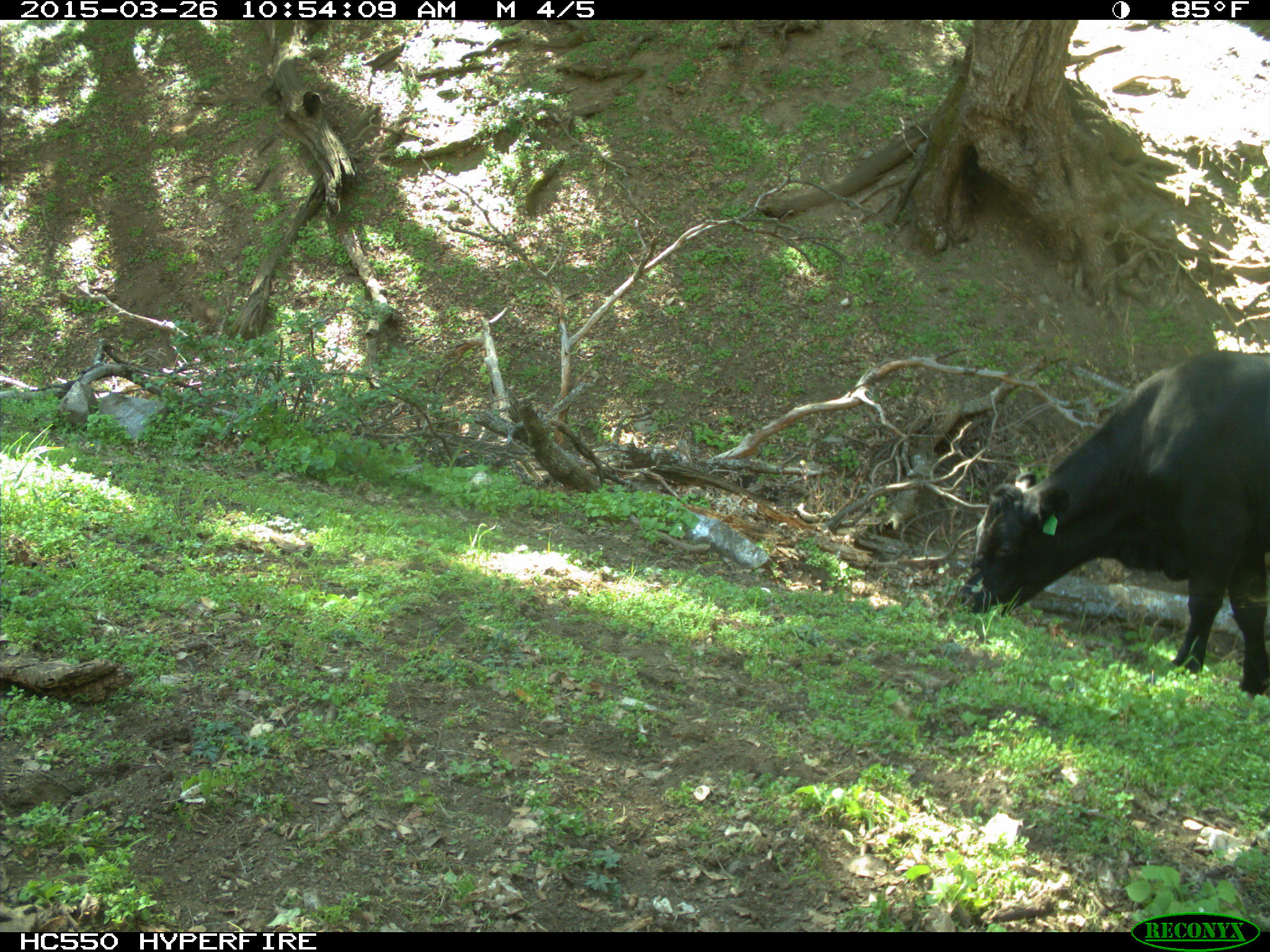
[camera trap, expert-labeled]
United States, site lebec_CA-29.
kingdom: Animalia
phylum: Chordata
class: Mammalia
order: Artiodactyla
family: Bovidae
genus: Bos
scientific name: Bos taurus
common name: domestic cow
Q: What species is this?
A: Bos taurus (domestic cow).